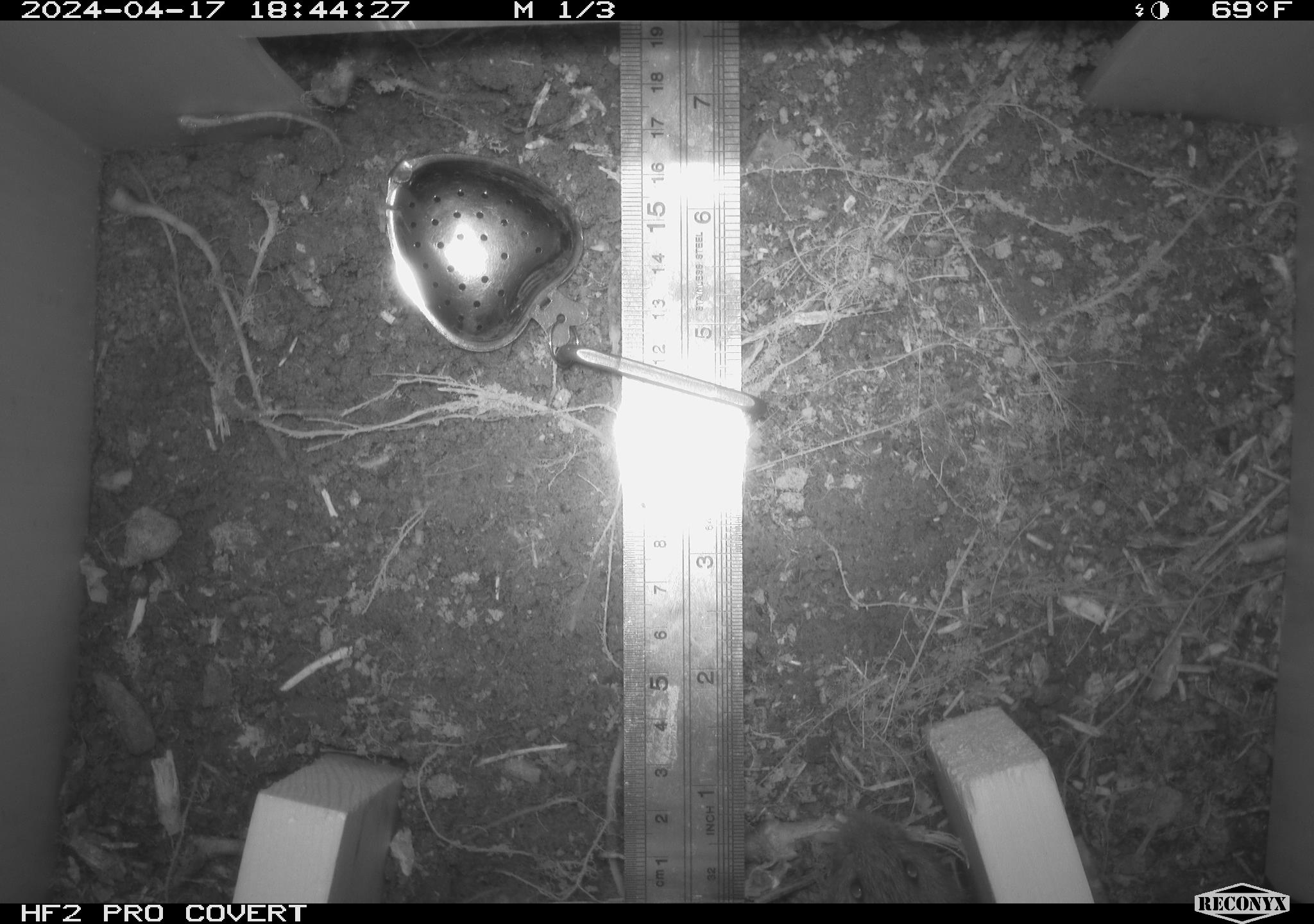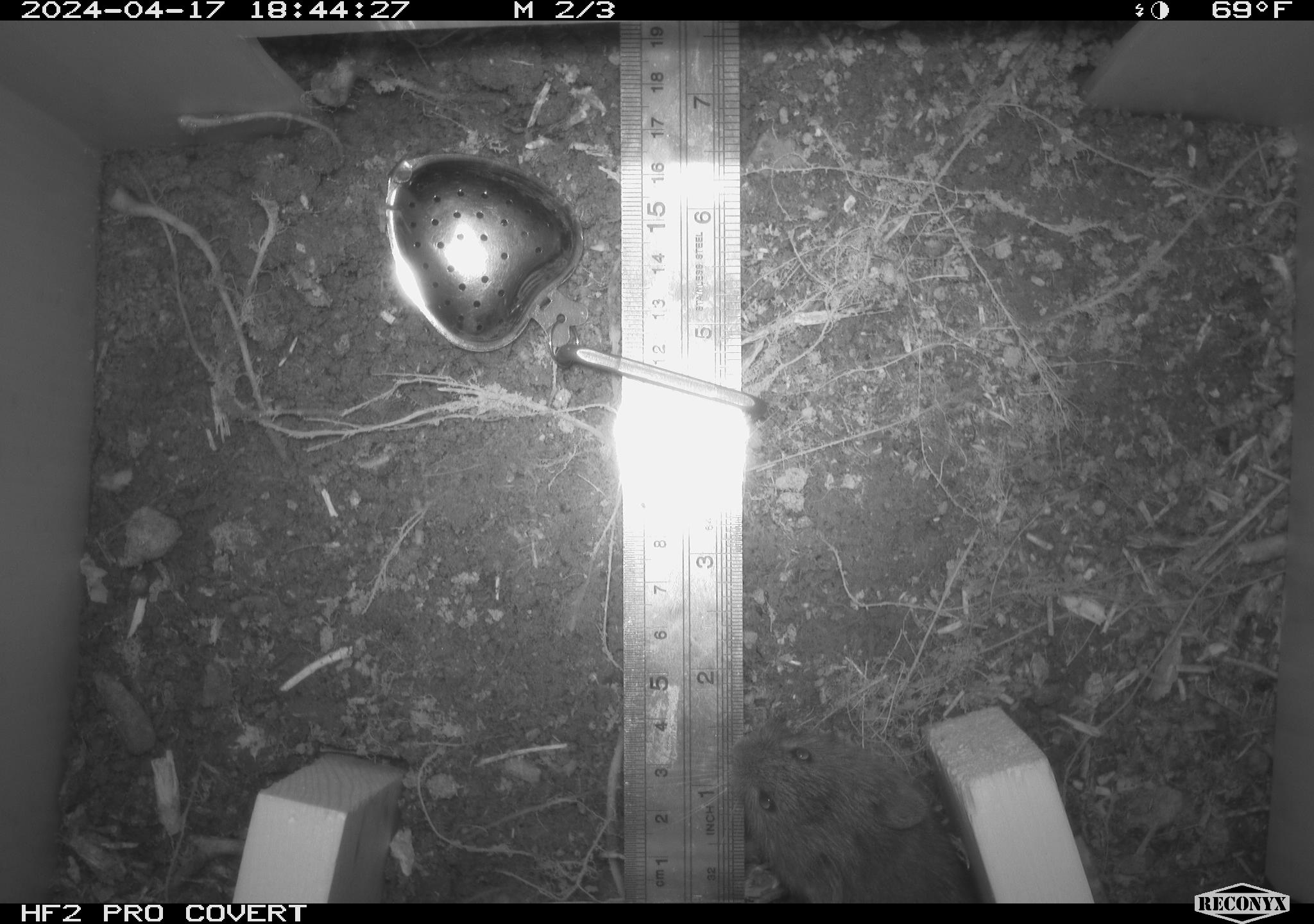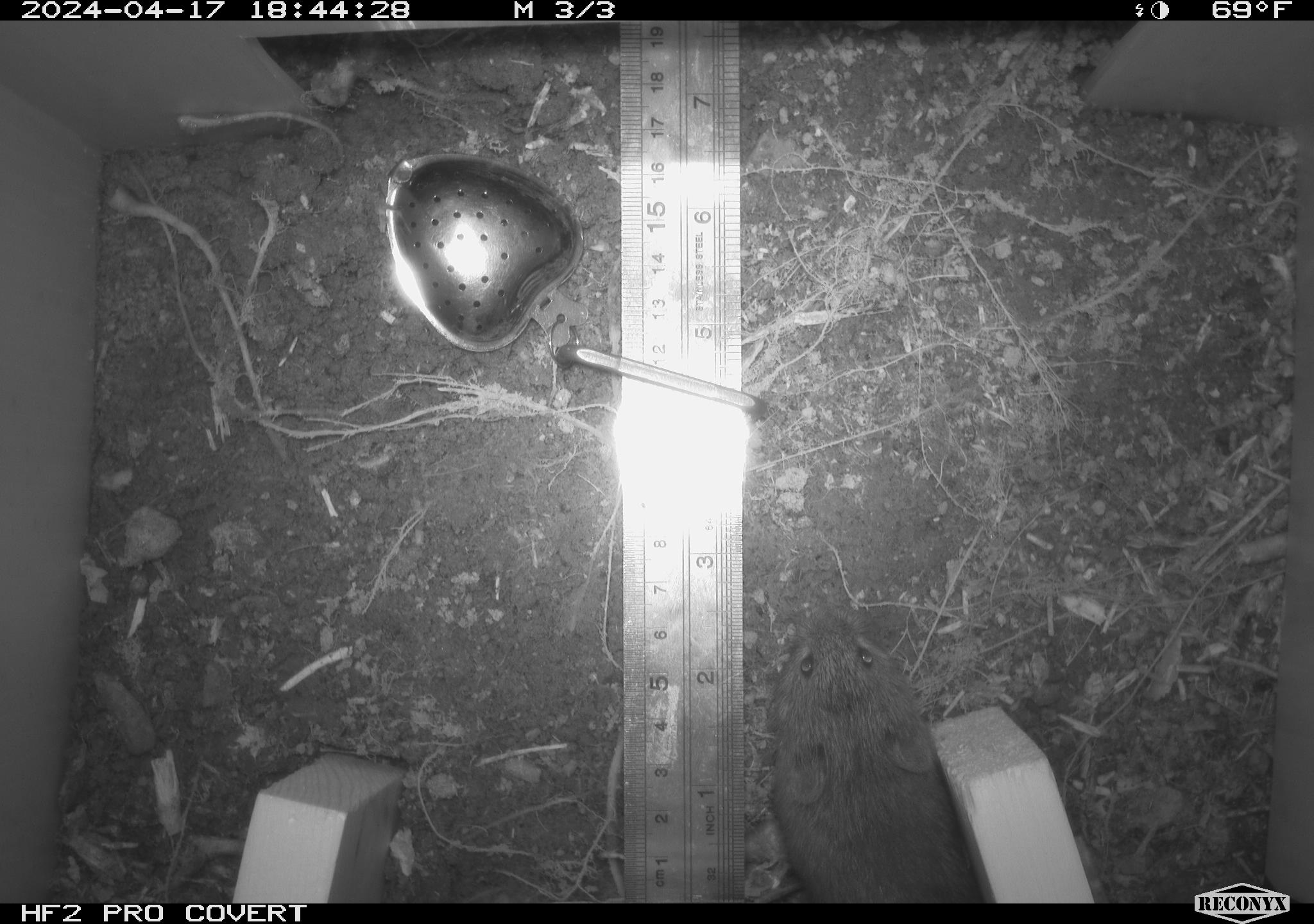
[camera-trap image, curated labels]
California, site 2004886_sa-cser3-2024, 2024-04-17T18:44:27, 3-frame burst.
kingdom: Animalia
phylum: Chordata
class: Mammalia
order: Rodentia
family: Cricetidae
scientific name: Cricetidae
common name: hamsters, voles, lemmings, and allies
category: cricetidae family